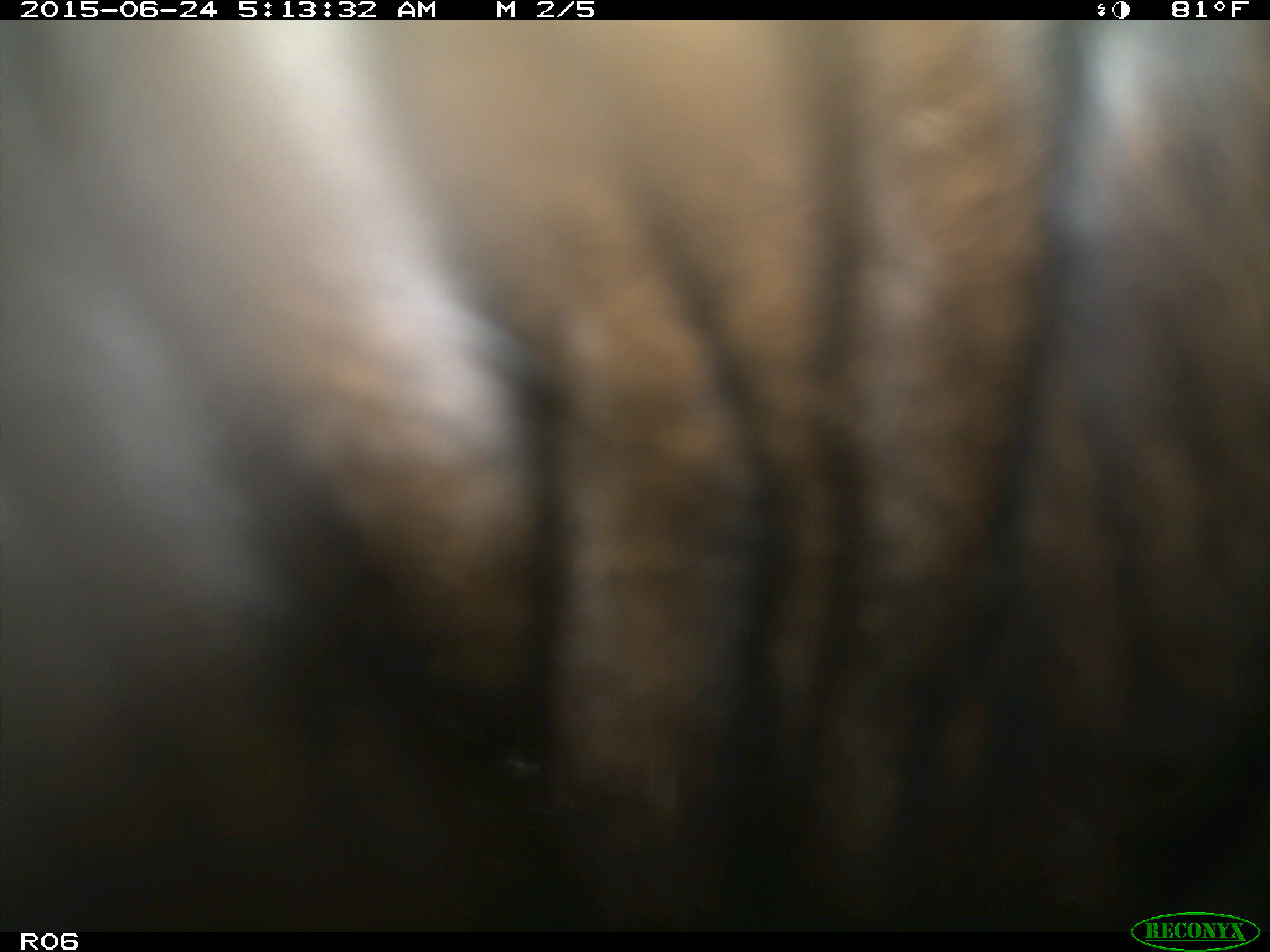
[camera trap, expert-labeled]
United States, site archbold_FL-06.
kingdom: Animalia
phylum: Chordata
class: Mammalia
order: Artiodactyla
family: Bovidae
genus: Bos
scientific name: Bos taurus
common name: domestic cow